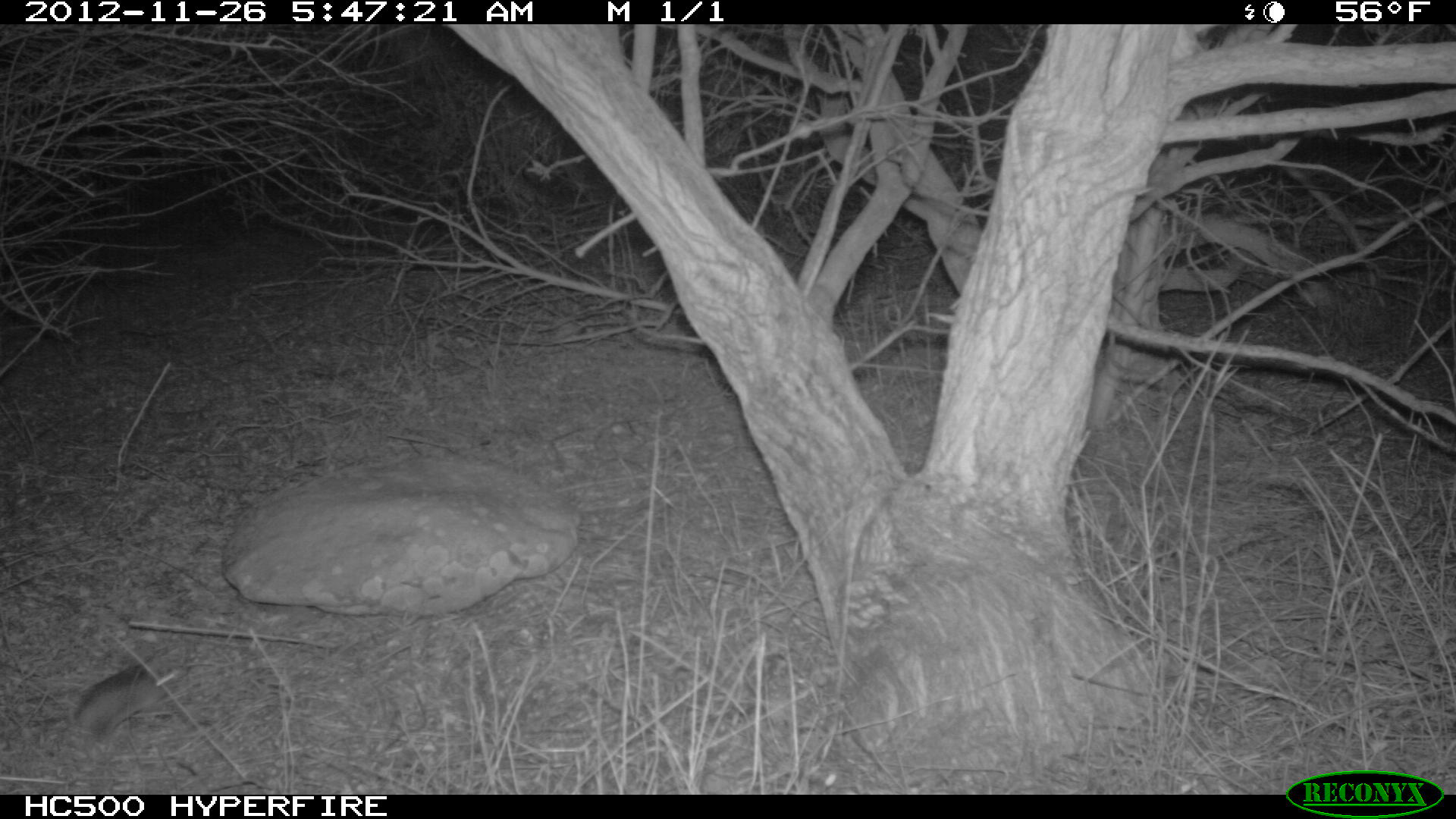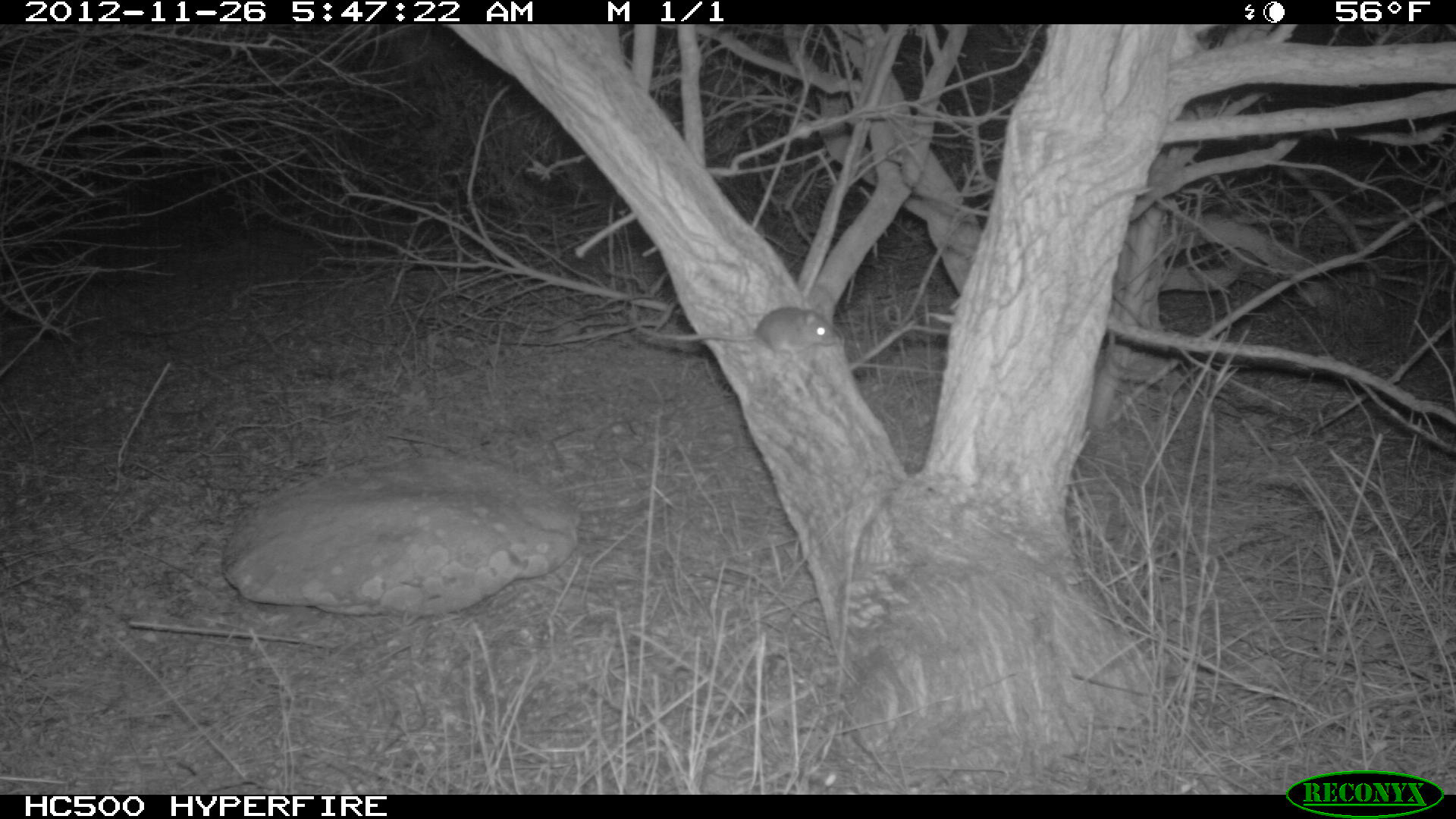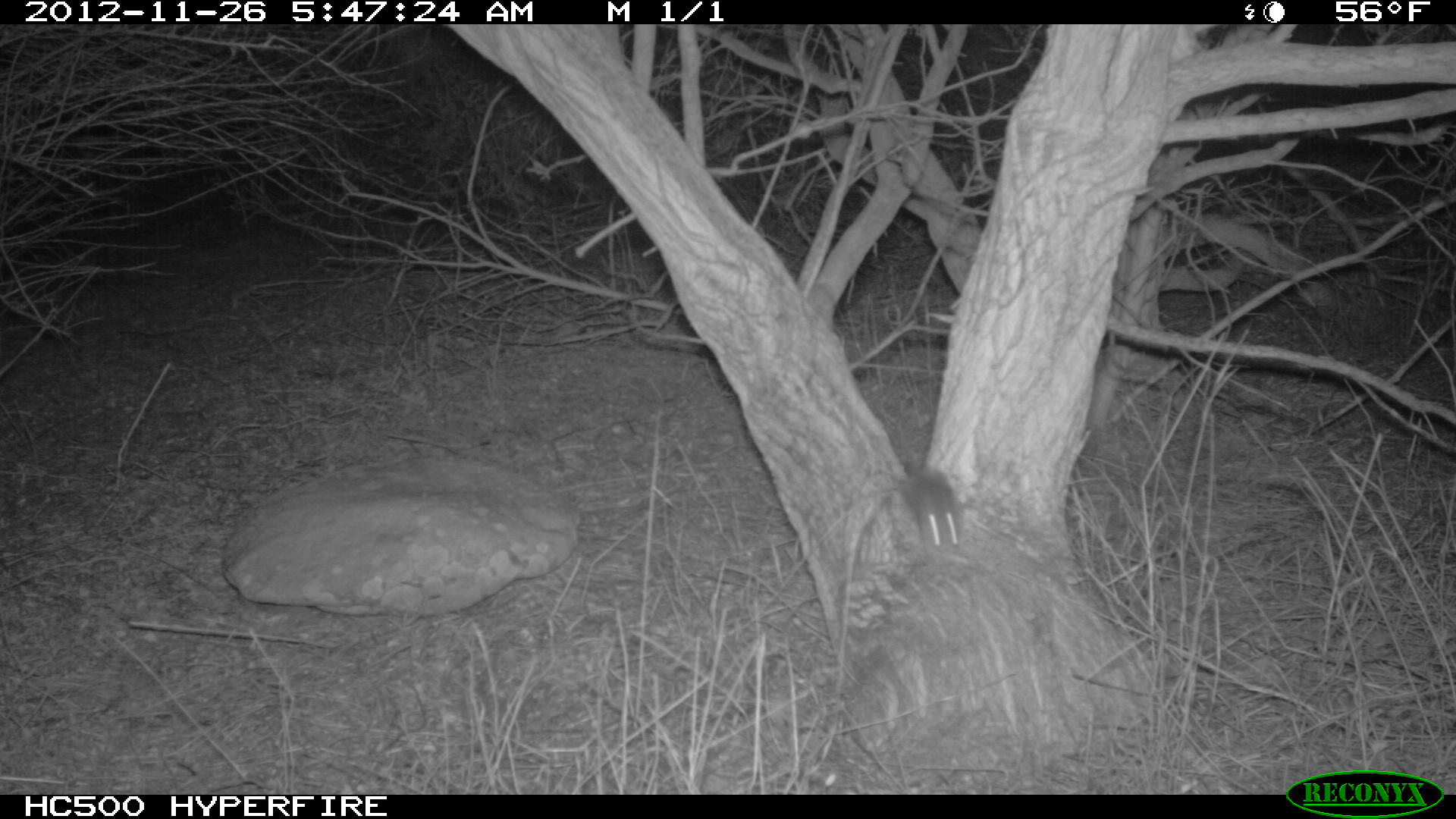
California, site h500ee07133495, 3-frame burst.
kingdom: Animalia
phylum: Chordata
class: Mammalia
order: Rodentia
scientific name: Rodentia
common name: rodent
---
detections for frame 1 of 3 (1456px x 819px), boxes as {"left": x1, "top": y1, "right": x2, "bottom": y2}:
rodent: {"left": 71, "top": 651, "right": 190, "bottom": 741}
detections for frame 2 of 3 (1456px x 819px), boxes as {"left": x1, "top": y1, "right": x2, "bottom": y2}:
rodent: {"left": 627, "top": 297, "right": 836, "bottom": 366}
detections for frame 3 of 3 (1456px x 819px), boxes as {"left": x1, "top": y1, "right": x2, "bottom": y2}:
rodent: {"left": 903, "top": 462, "right": 965, "bottom": 562}